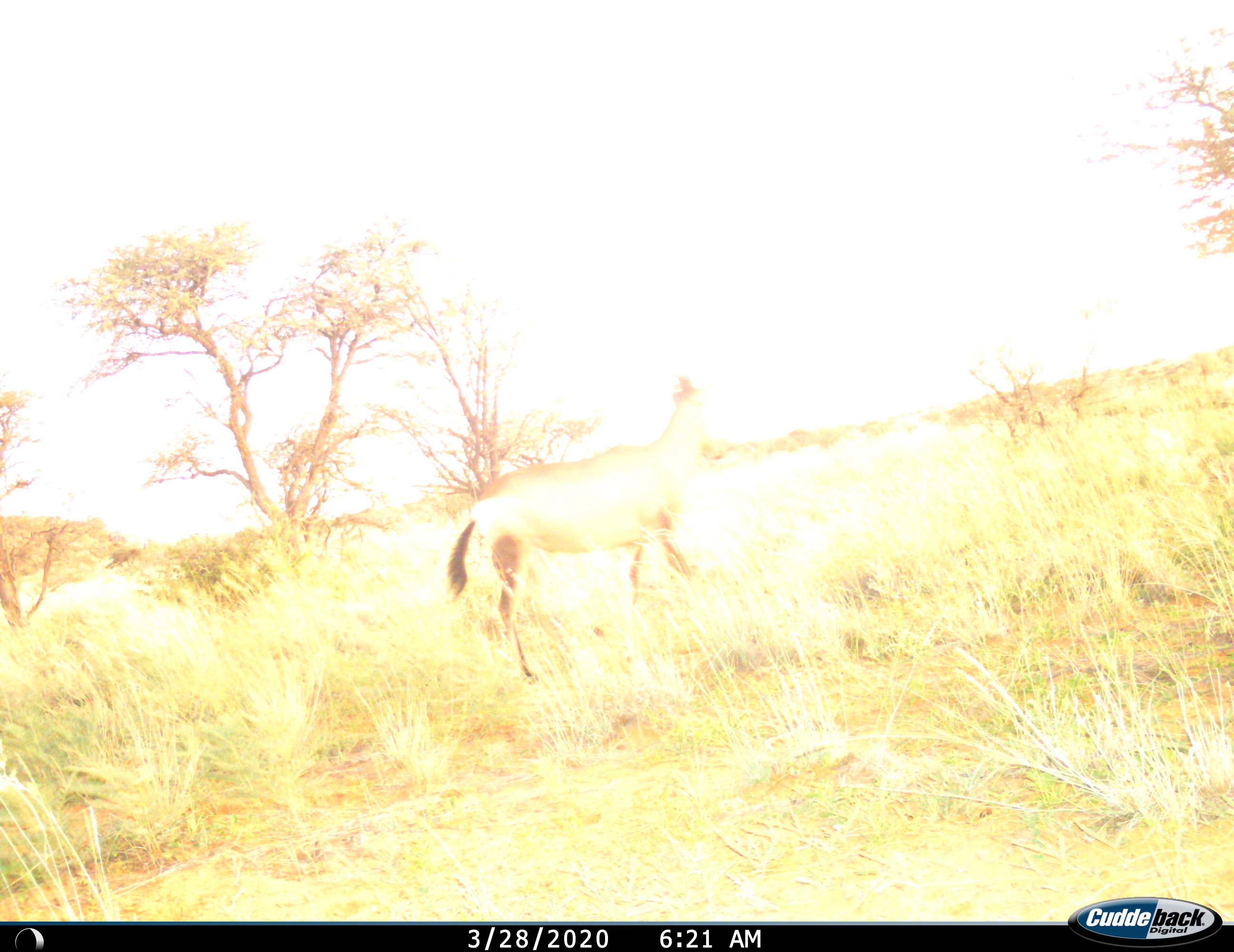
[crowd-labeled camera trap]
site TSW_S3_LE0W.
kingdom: Animalia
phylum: Chordata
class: Mammalia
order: Artiodactyla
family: Bovidae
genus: Alcelaphus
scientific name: Alcelaphus buselaphus caama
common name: red hartebeest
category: hartebeestred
Hartebeestred (red hartebeest) (Alcelaphus buselaphus caama), count 1. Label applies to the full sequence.